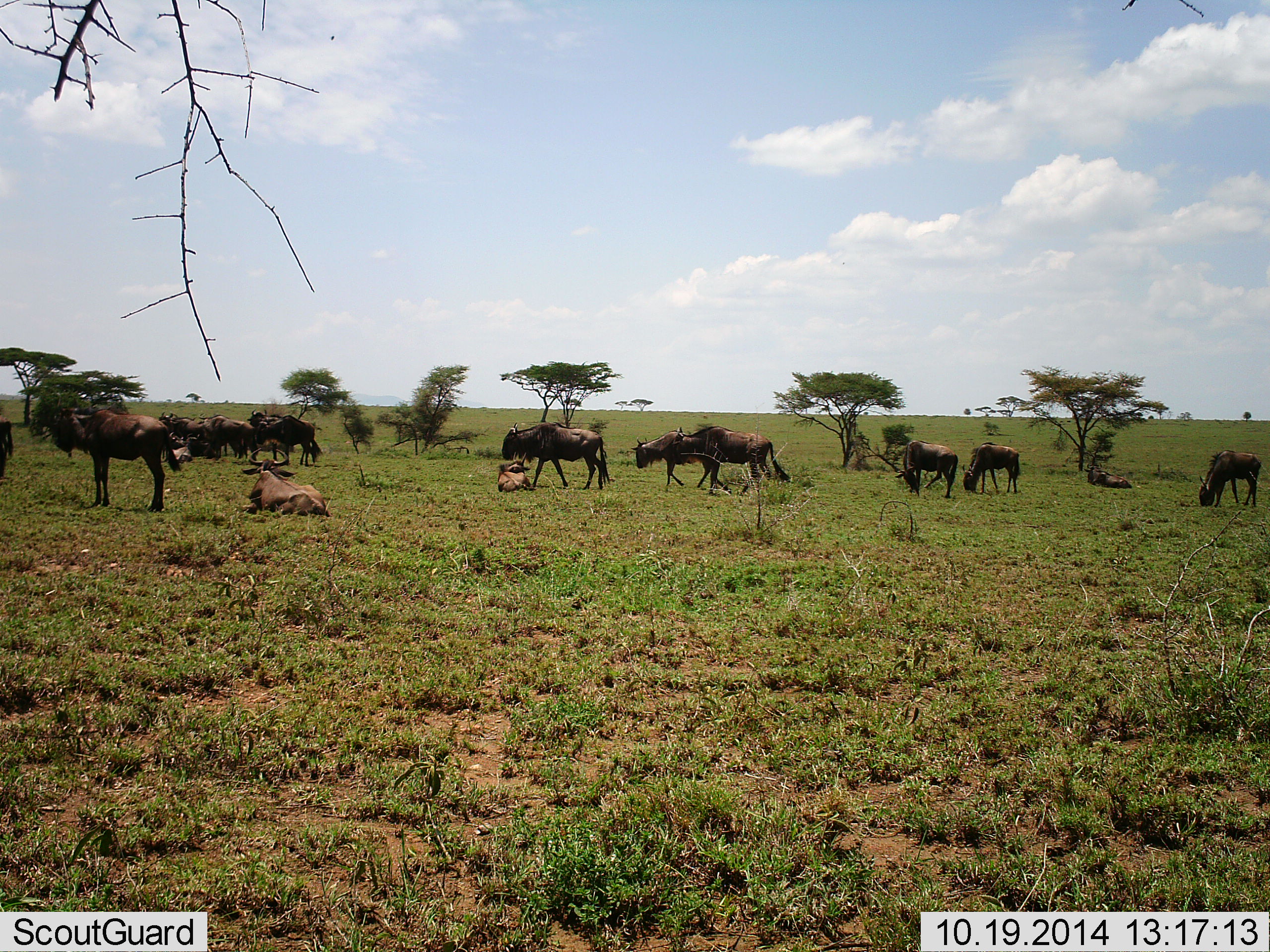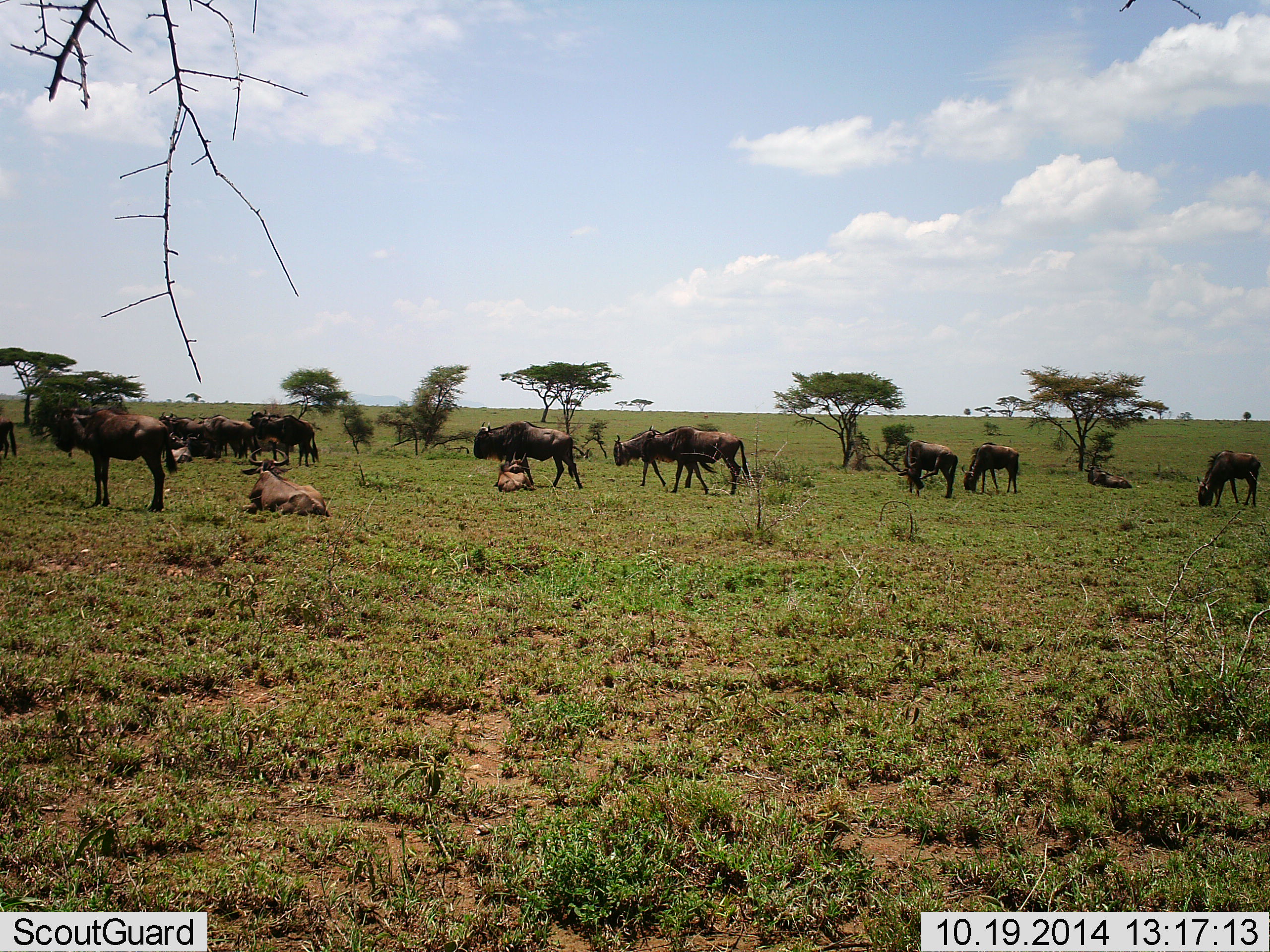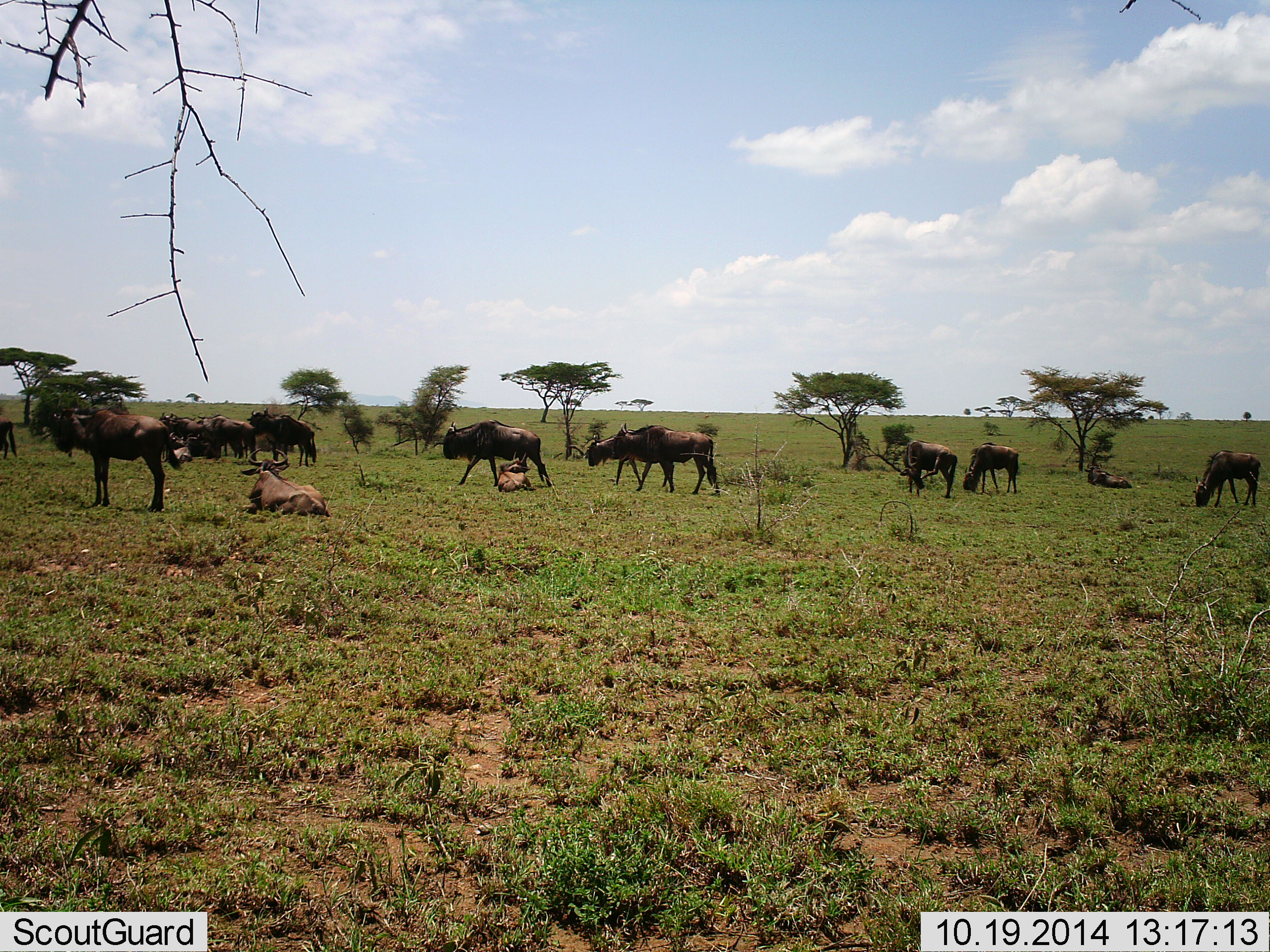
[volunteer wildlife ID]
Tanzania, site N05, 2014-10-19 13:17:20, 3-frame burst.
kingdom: Animalia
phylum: Chordata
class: Mammalia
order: Artiodactyla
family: Bovidae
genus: Connochaetes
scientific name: Connochaetes taurinus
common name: blue wildebeest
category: wildebeest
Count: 11-50.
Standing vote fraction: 70%.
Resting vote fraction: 90%.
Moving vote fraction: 60%.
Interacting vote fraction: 0%.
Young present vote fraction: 0%.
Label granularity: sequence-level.